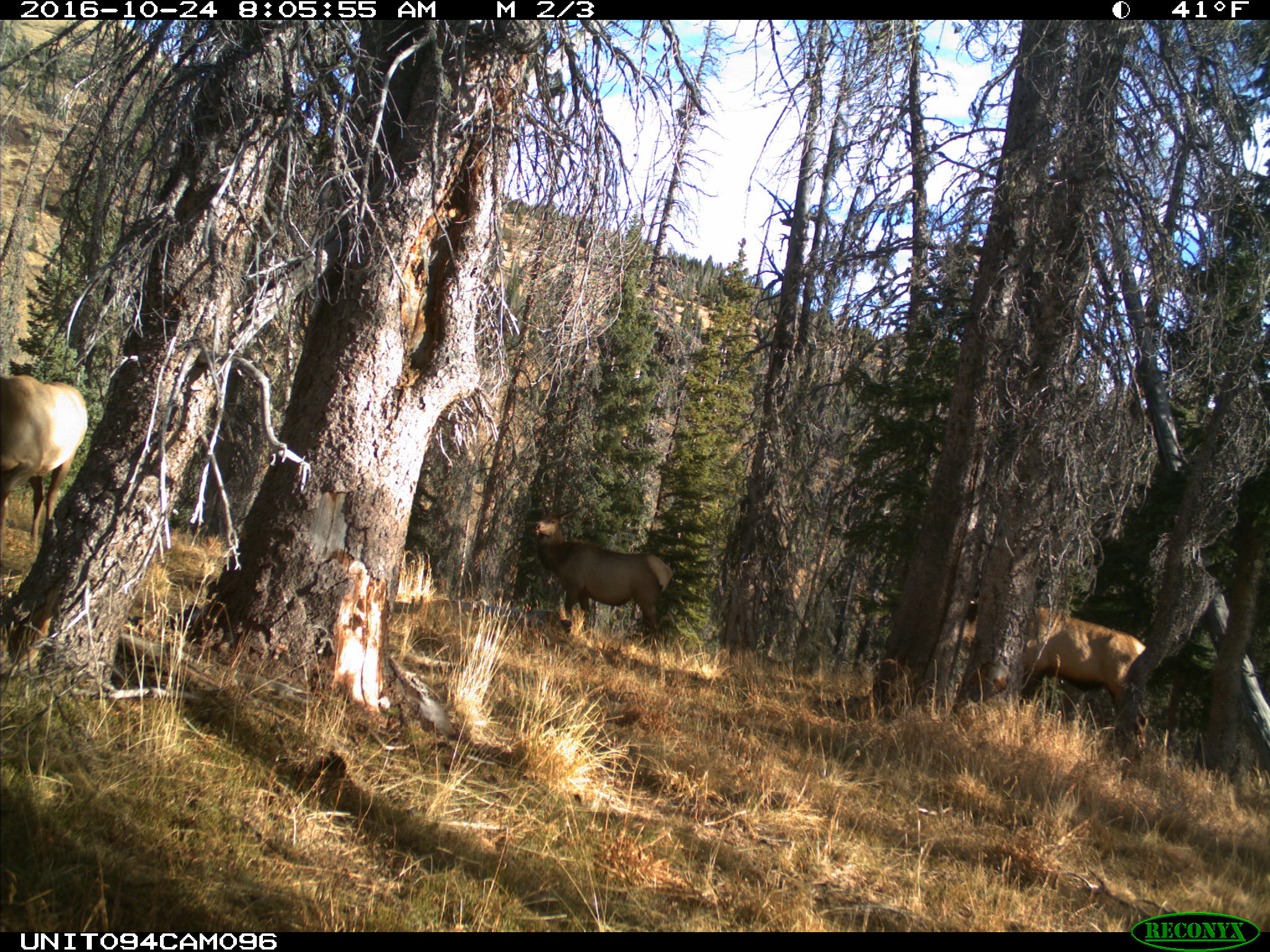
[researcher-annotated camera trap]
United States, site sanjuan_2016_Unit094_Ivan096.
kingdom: Animalia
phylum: Chordata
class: Mammalia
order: Artiodactyla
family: Cervidae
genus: Cervus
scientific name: Cervus elaphus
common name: red deer